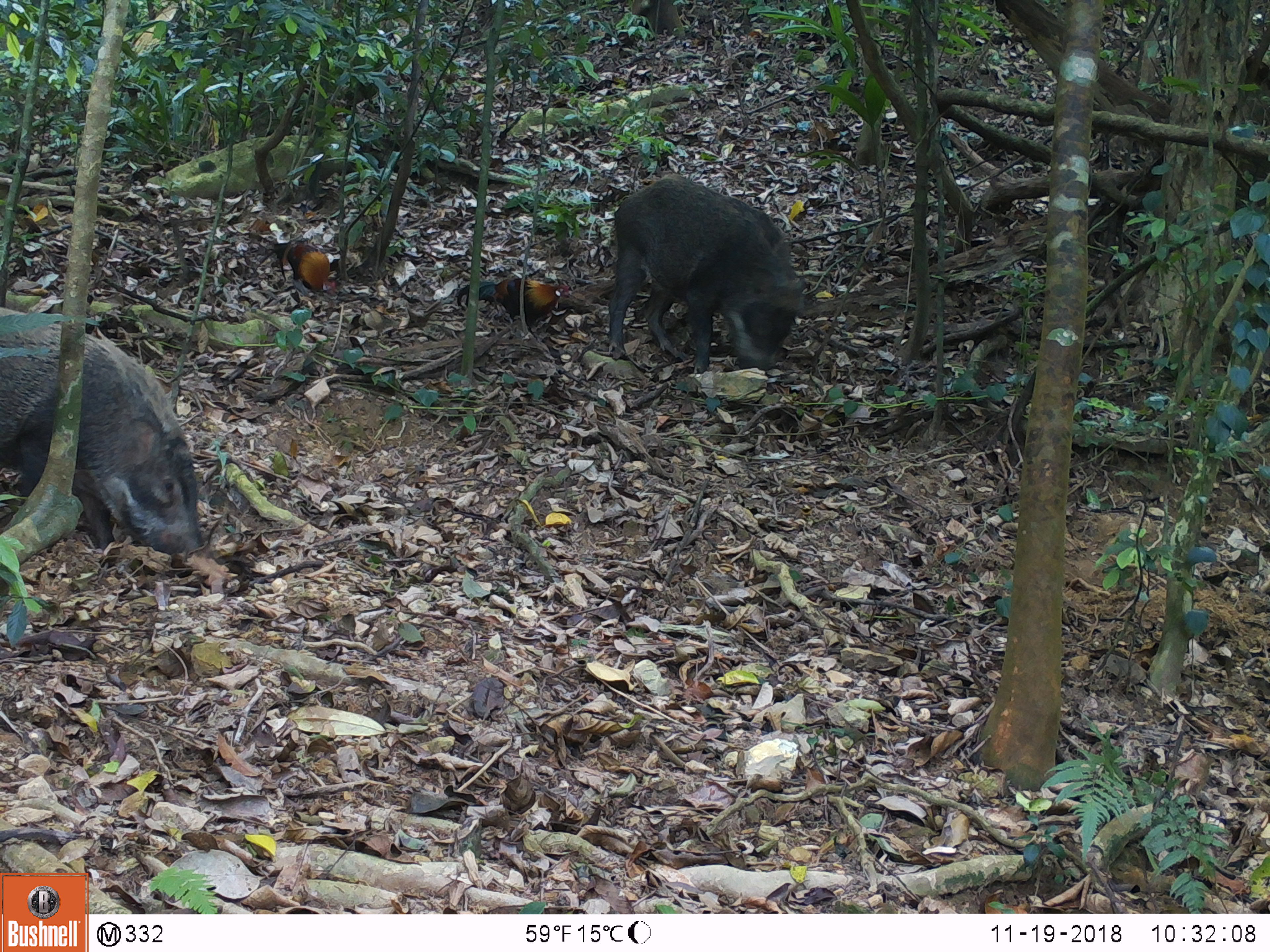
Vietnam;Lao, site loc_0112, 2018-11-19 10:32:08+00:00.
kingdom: Animalia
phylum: Chordata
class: Mammalia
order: Artiodactyla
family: Suidae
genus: Sus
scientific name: Sus scrofa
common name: eurasian wild pig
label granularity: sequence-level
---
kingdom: Animalia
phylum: Chordata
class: Aves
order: Galliformes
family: Phasianidae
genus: Gallus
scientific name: Gallus gallus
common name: red junglefowl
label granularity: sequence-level